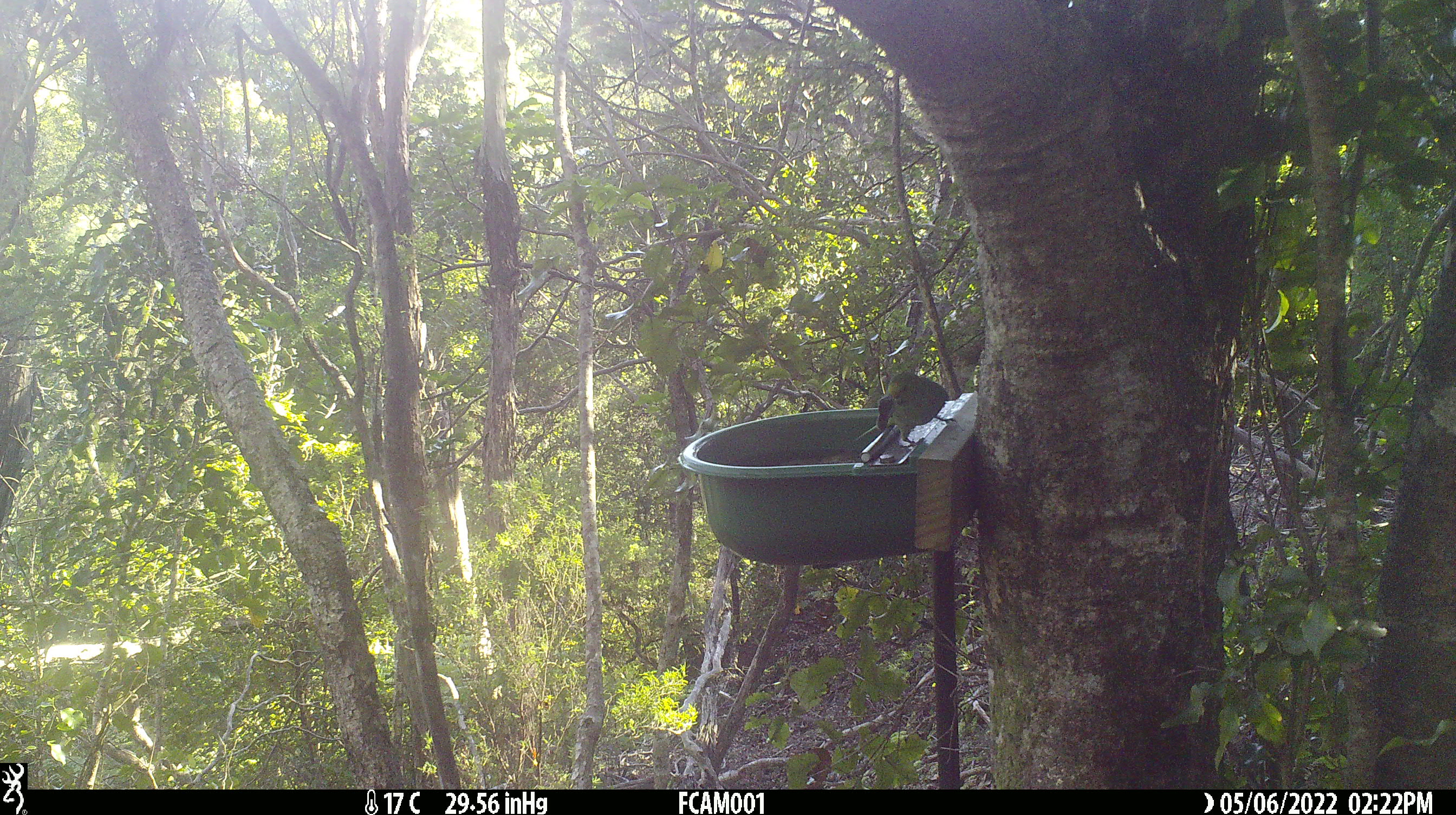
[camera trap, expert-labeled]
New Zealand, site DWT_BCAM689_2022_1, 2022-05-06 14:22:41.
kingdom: Animalia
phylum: Chordata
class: Aves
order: Psittaciformes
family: Psittaculidae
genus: Cyanoramphus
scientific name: Cyanoramphus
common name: parakeet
Parakeet (Cyanoramphus).